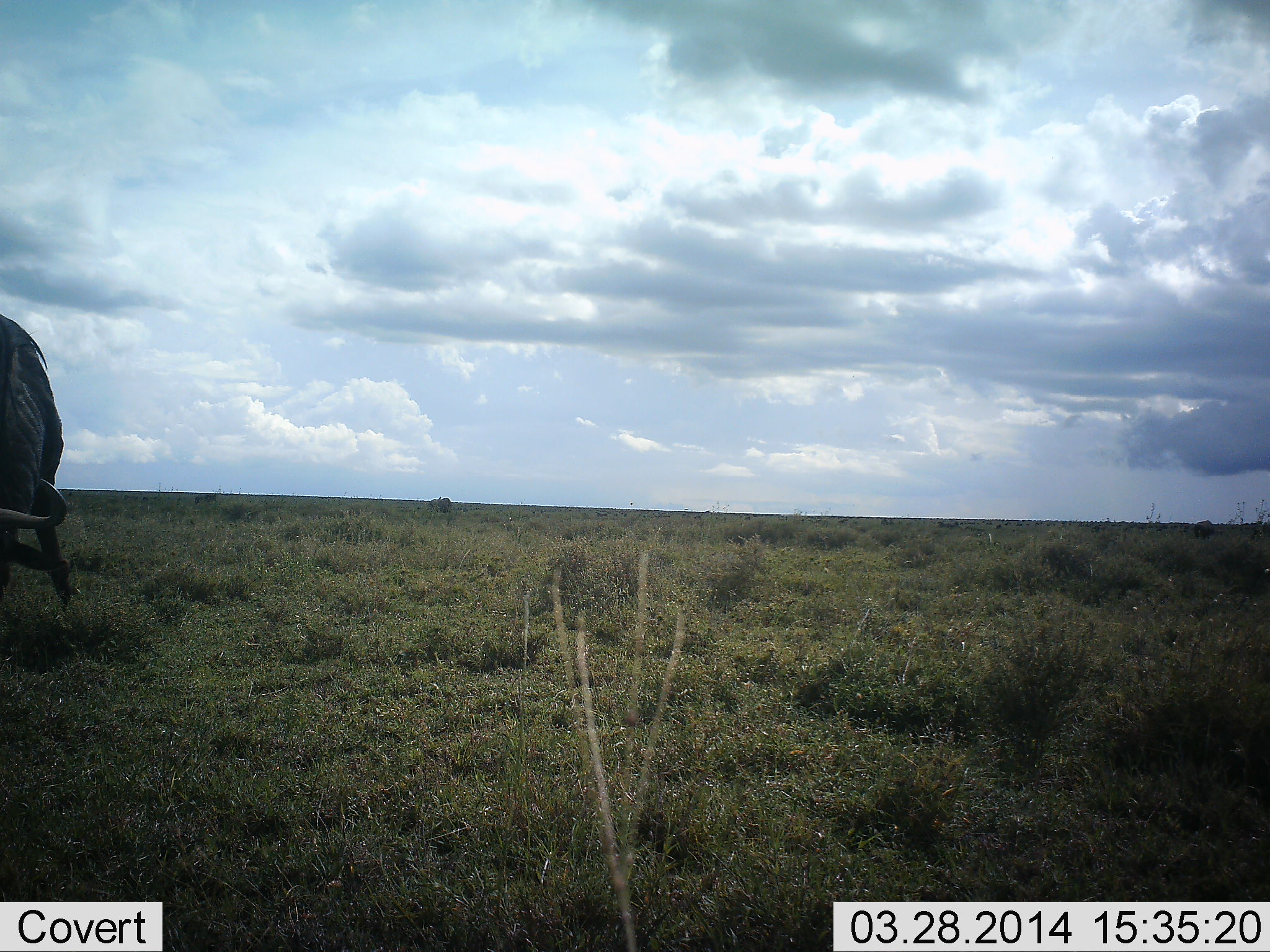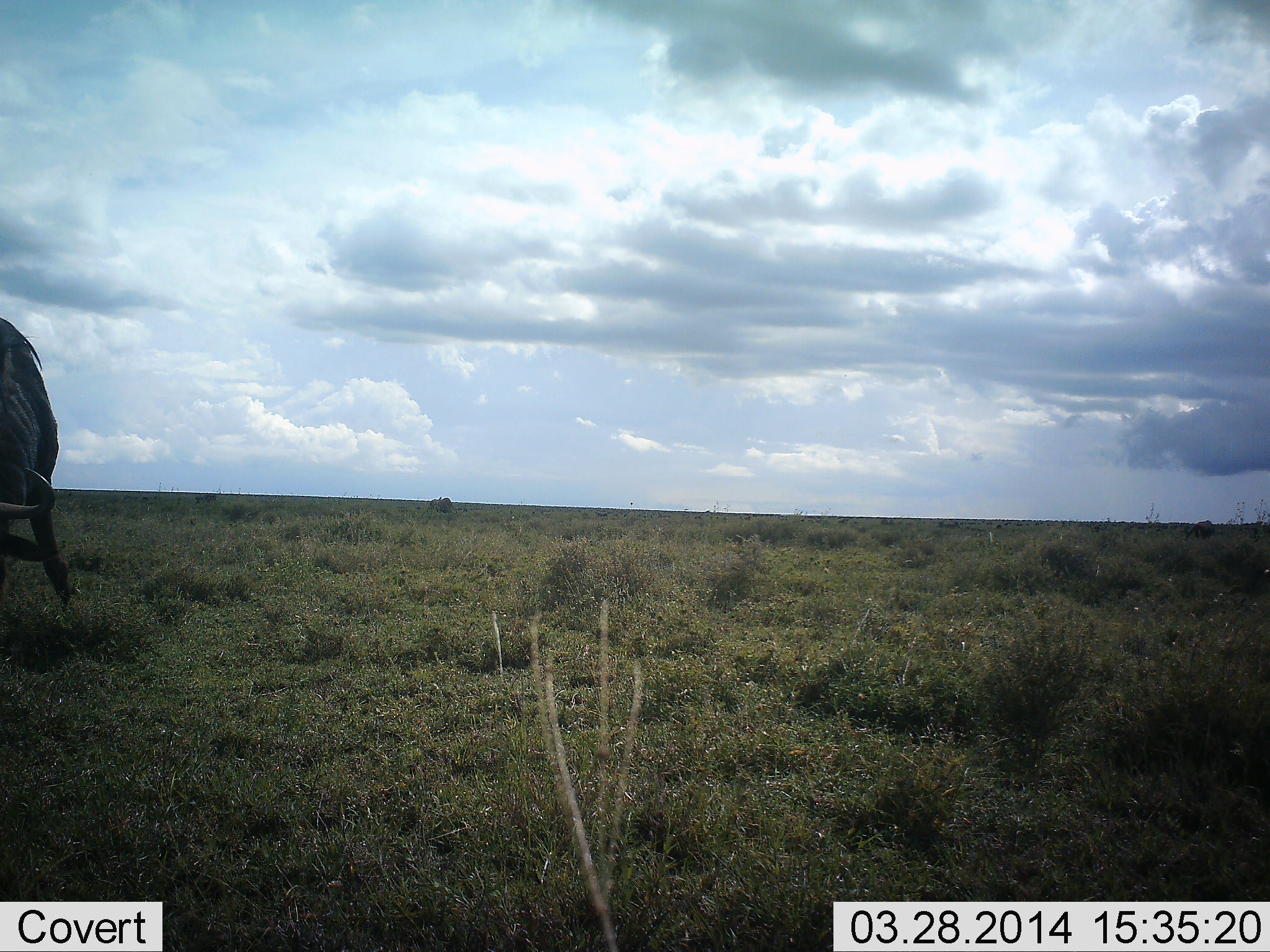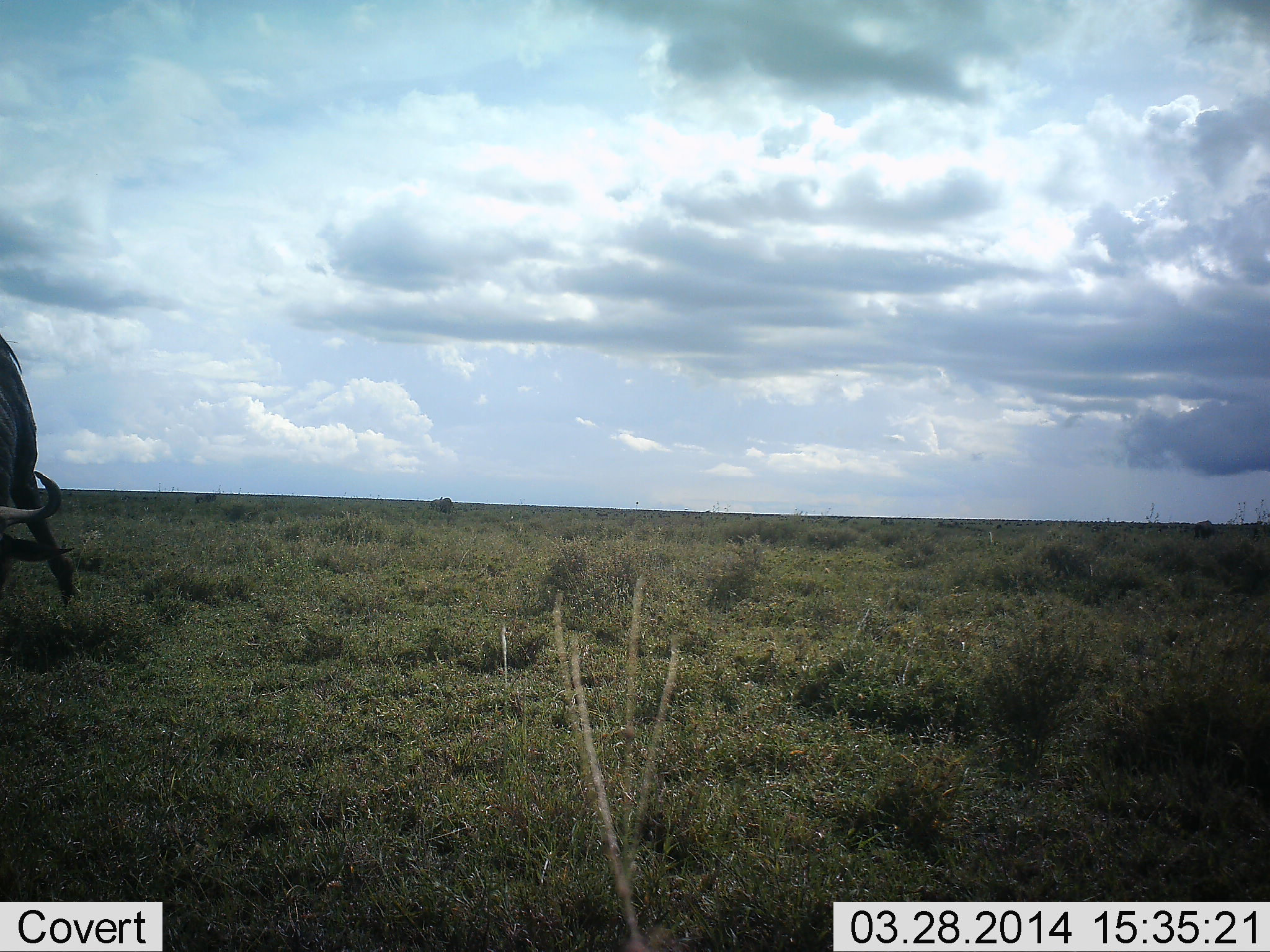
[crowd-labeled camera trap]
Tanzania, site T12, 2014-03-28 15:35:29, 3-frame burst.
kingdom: Animalia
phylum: Chordata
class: Mammalia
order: Artiodactyla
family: Bovidae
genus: Connochaetes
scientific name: Connochaetes taurinus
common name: blue wildebeest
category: wildebeest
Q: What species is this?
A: Wildebeest (blue wildebeest) (Connochaetes taurinus).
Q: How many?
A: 1.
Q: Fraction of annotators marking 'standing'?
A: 30%.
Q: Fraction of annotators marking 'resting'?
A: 0%.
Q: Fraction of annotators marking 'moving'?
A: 0%.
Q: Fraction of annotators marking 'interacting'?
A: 0%.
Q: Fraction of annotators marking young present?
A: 0%.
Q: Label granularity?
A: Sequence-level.